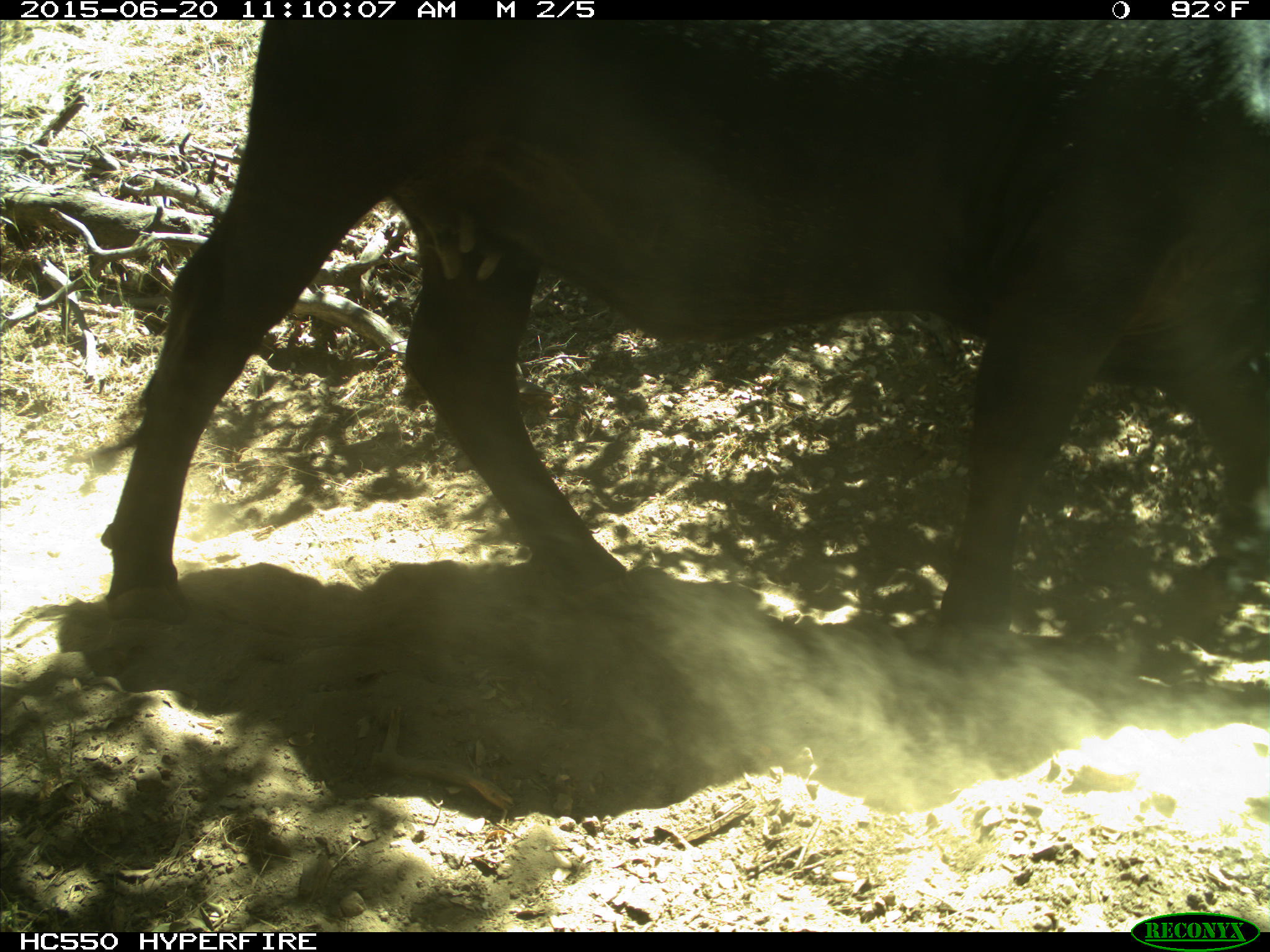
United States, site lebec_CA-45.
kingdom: Animalia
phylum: Chordata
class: Mammalia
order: Artiodactyla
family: Bovidae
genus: Bos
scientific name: Bos taurus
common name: domestic cow